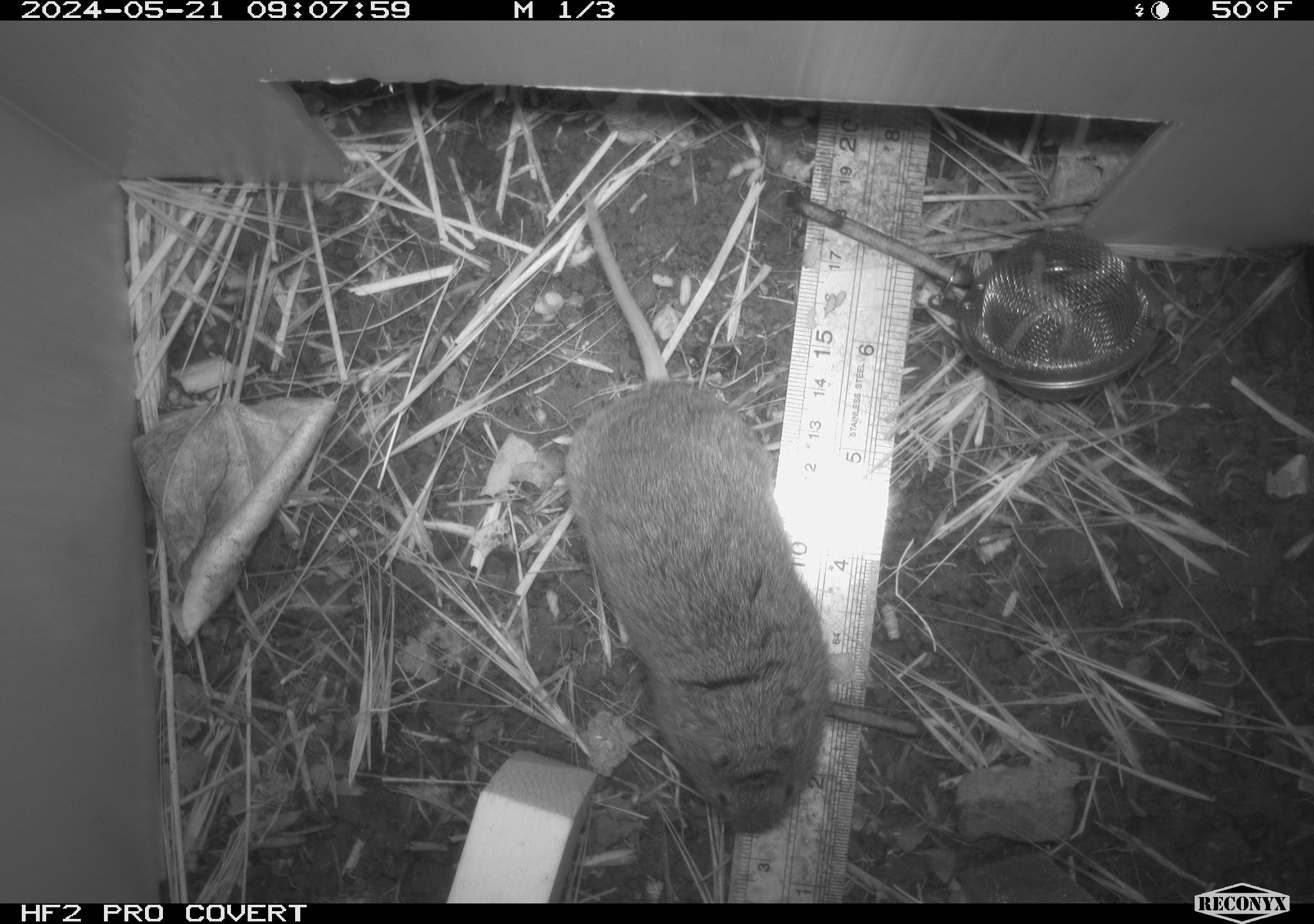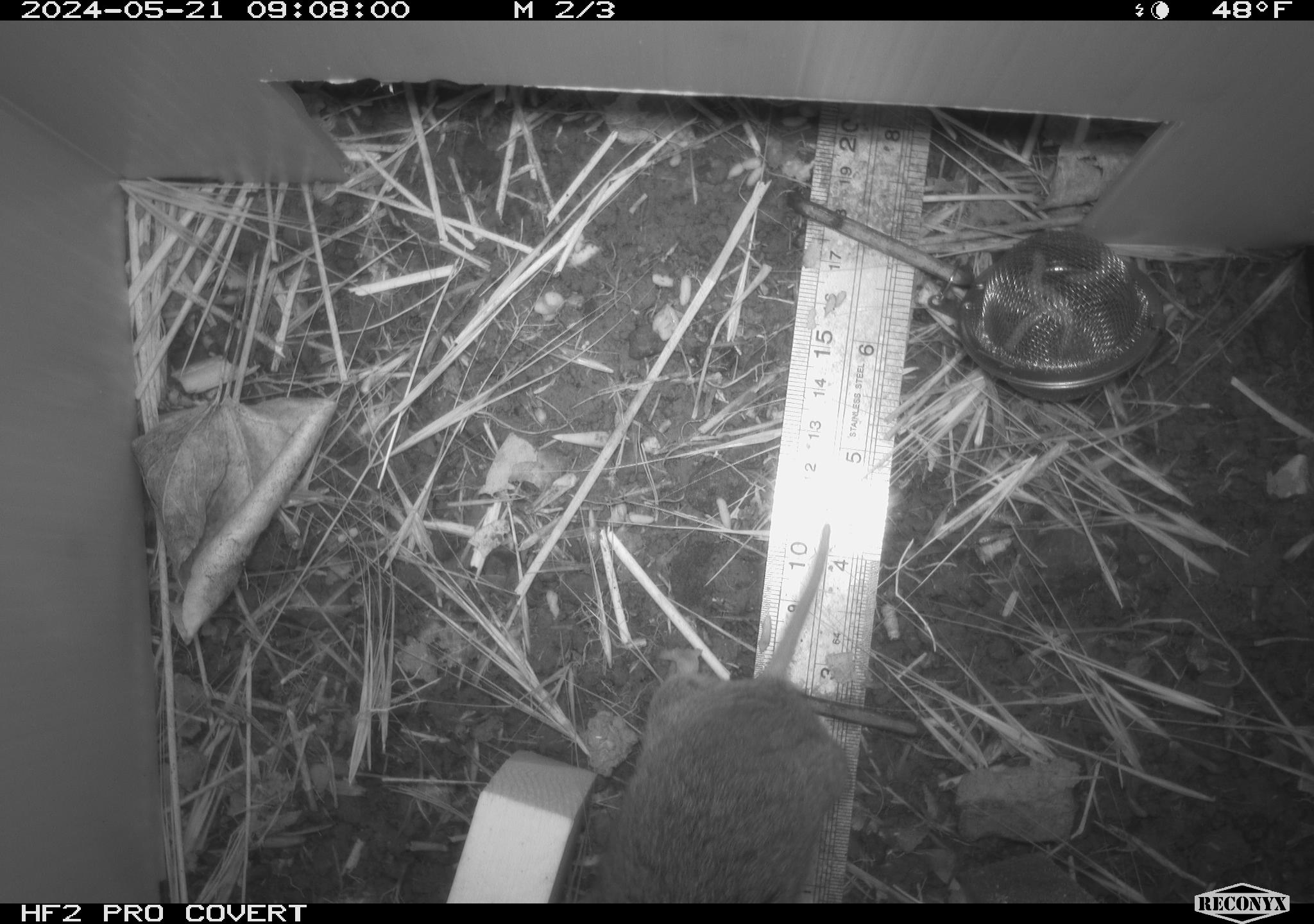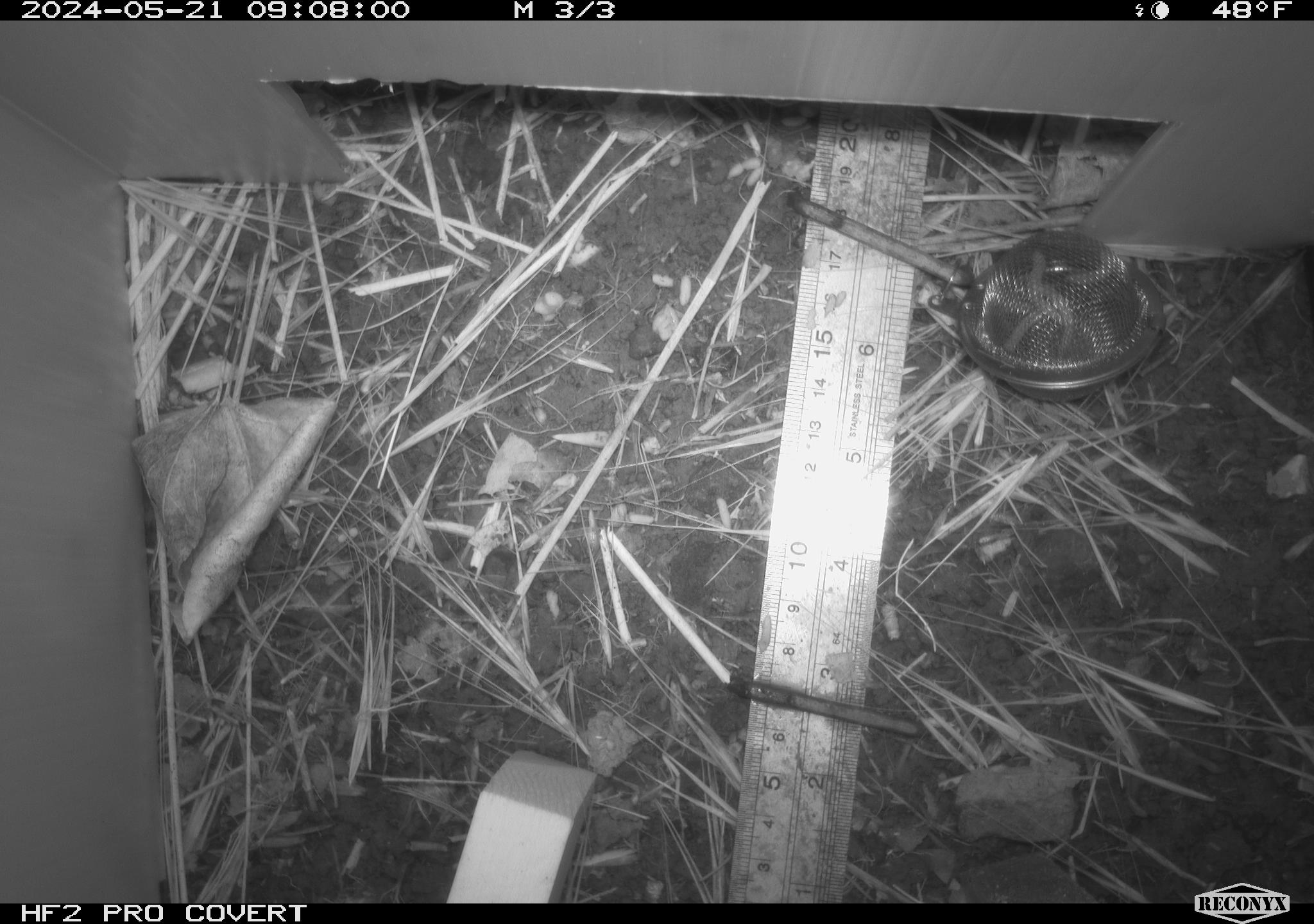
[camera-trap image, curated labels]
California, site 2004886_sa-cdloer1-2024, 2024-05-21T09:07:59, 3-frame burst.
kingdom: Animalia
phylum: Chordata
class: Mammalia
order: Rodentia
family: Cricetidae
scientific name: Arvicolinae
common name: voles, lemmings, and muskrats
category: arvicolinae subfamily